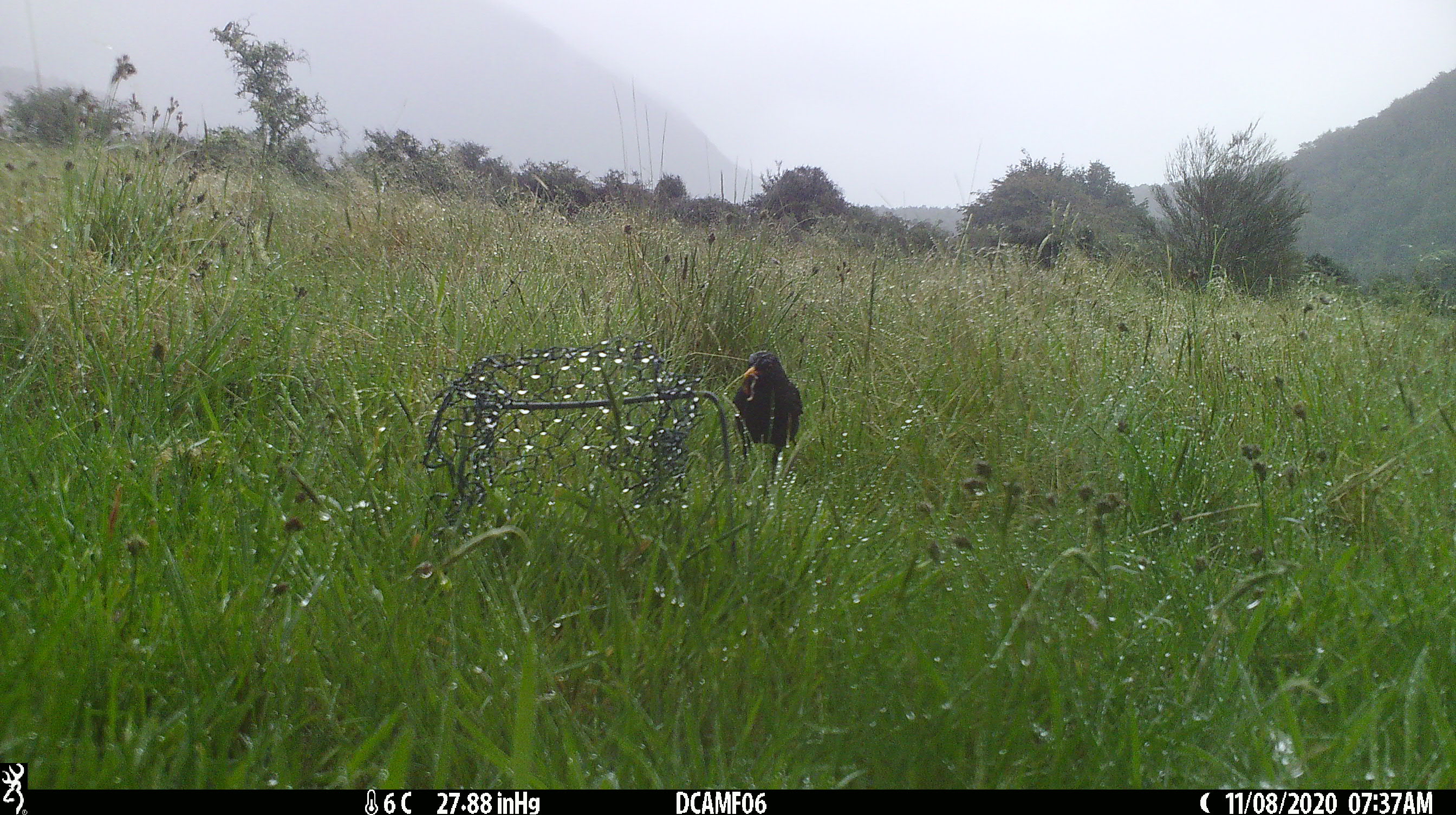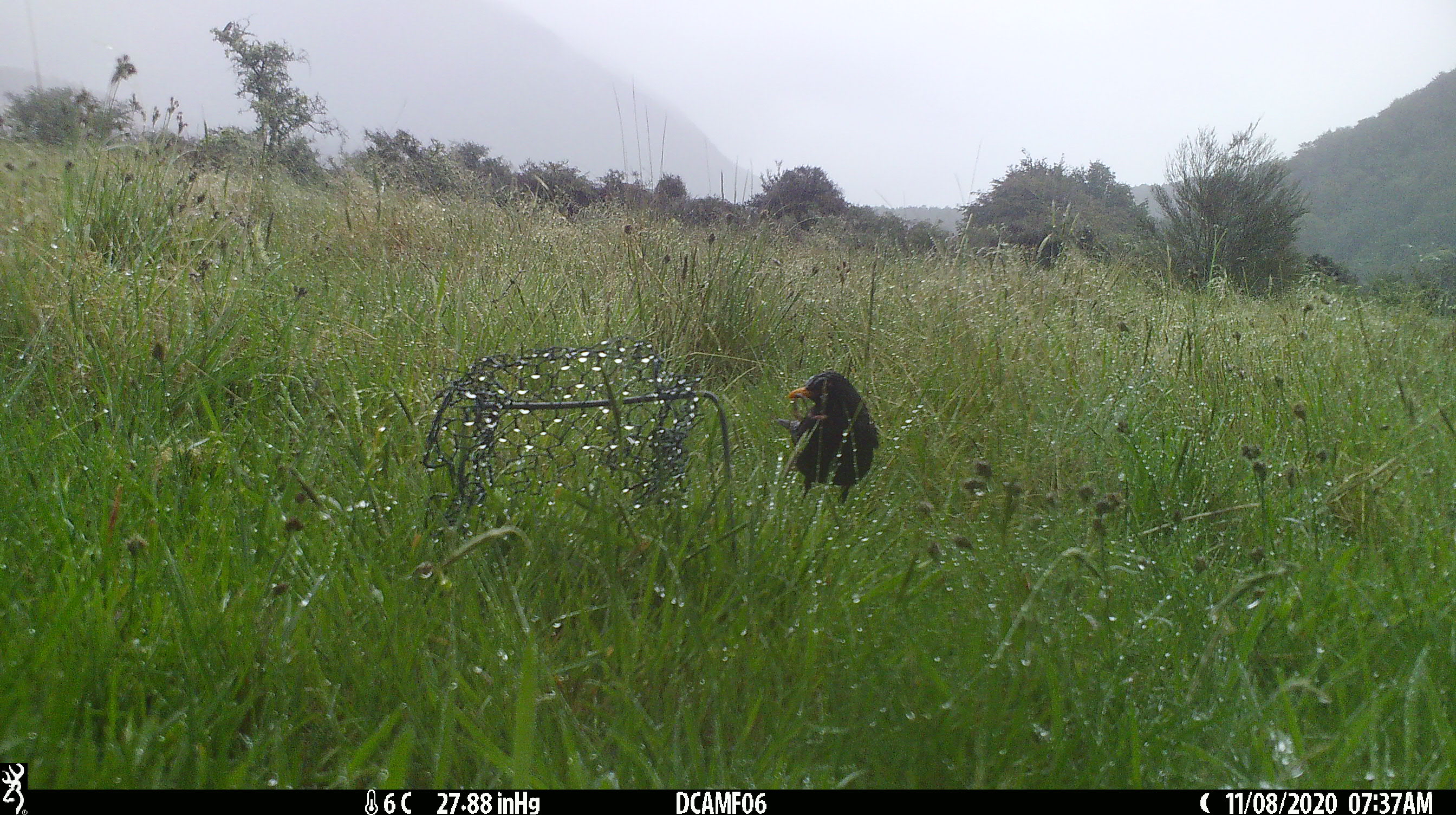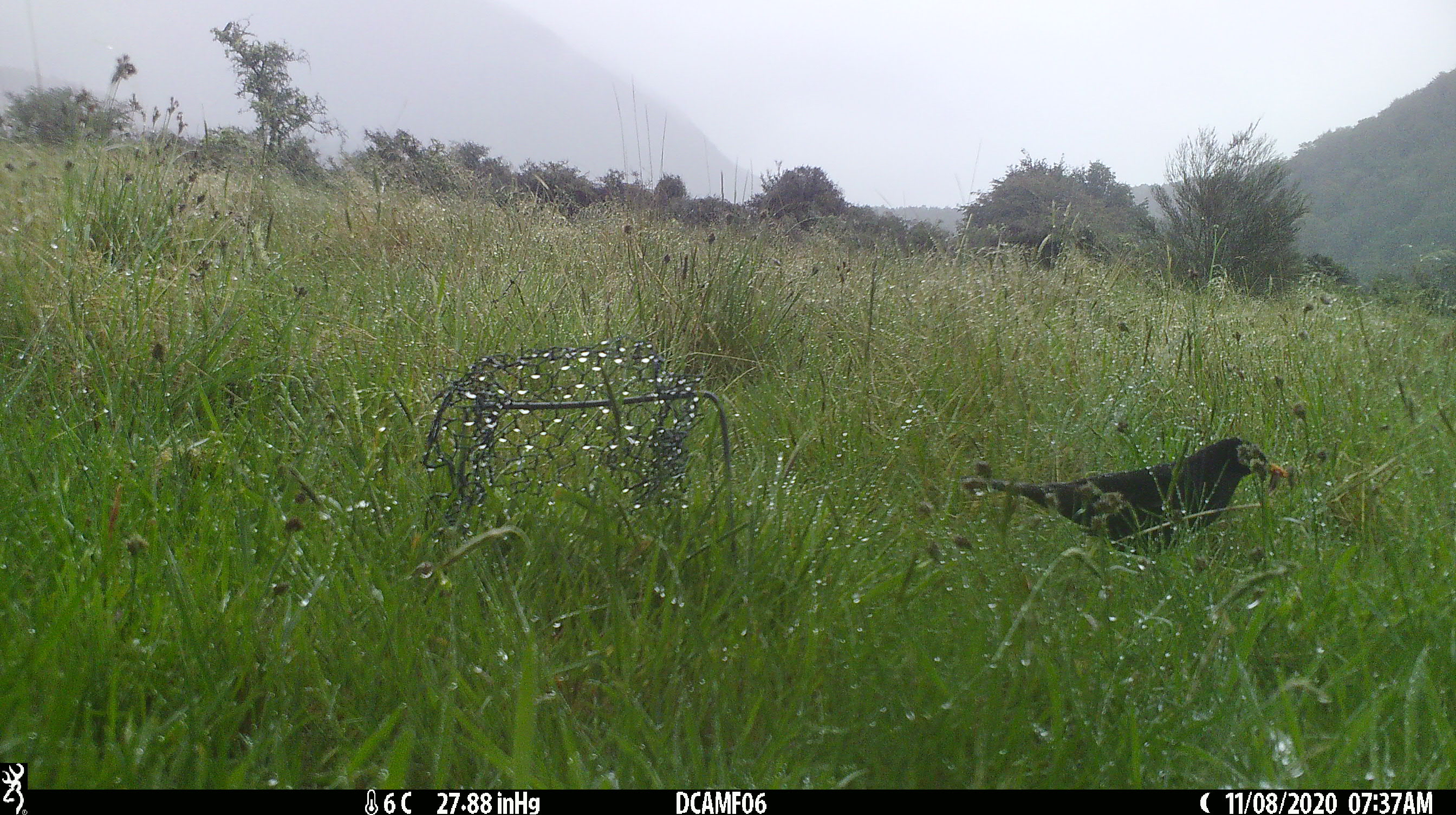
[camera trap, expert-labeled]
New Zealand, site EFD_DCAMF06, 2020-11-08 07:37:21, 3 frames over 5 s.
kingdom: Animalia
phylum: Chordata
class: Aves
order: Passeriformes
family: Turdidae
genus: Turdus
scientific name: Turdus merula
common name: eurasian blackbird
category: blackbird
Blackbird (eurasian blackbird) (Turdus merula).